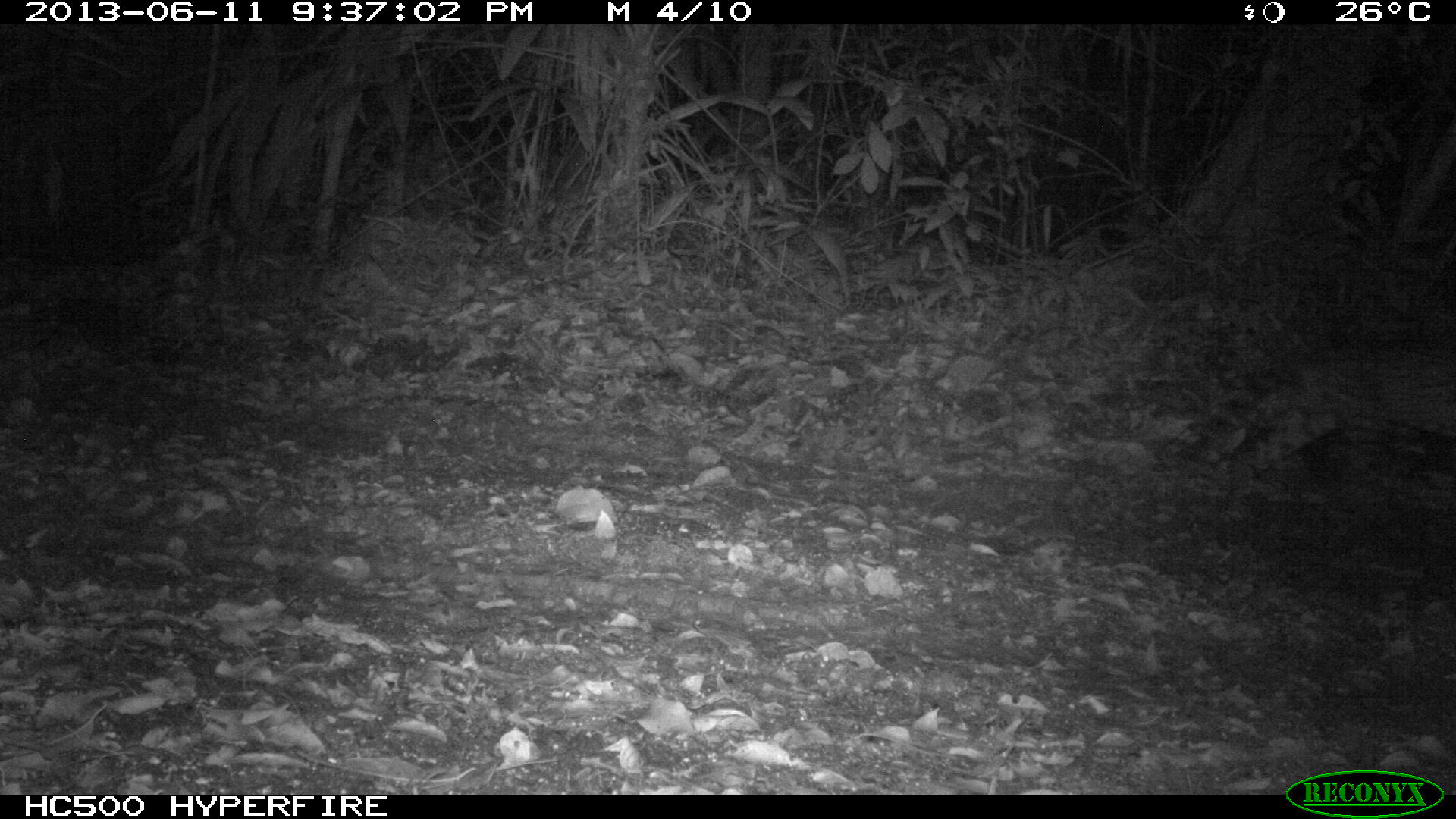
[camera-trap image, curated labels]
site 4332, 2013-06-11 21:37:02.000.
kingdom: Animalia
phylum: Chordata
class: Mammalia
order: Carnivora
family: Felidae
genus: Leopardus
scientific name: Leopardus pardalis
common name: ocelot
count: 1